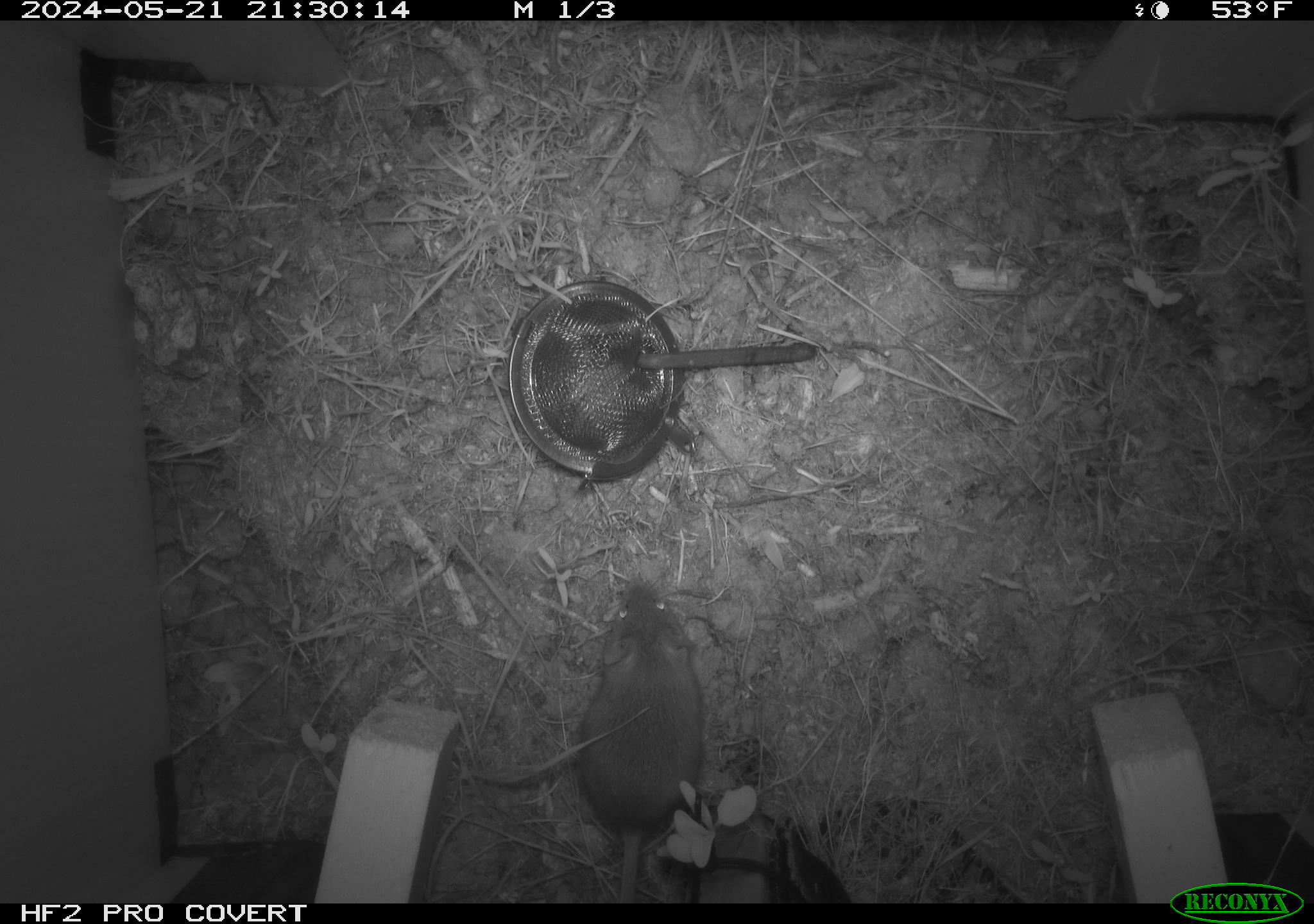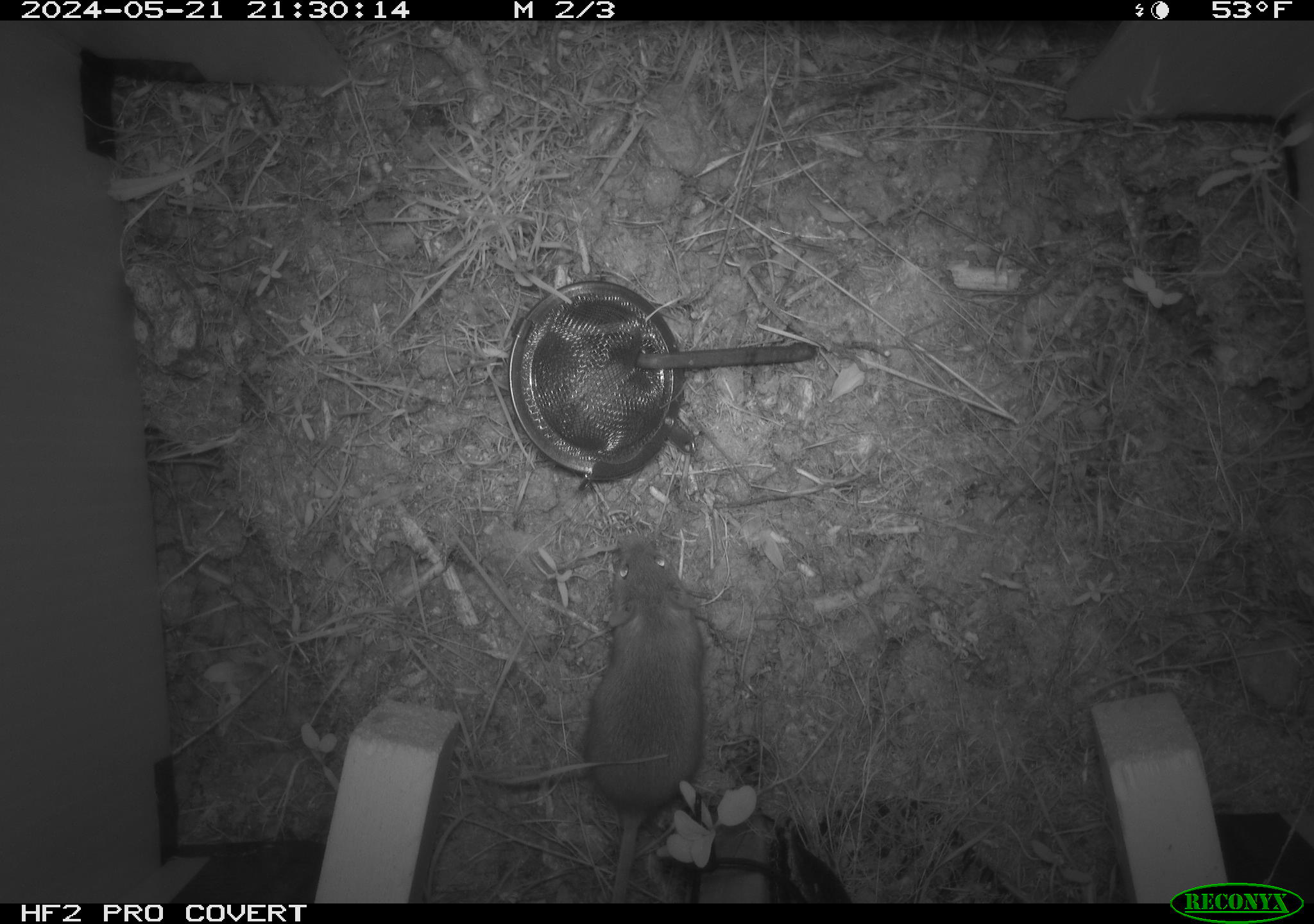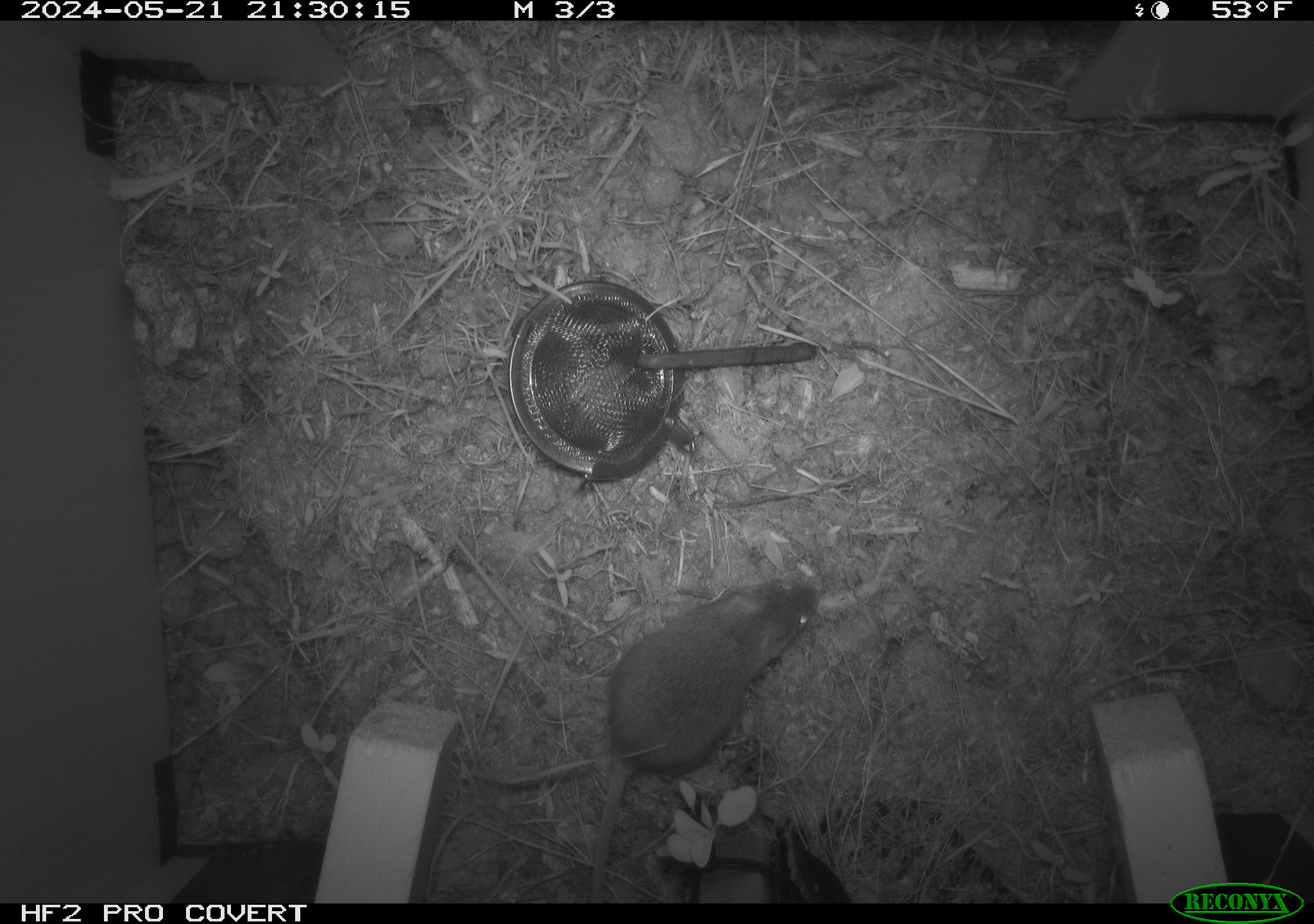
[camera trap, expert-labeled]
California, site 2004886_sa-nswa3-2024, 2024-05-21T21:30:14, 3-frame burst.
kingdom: Animalia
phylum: Chordata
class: Mammalia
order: Rodentia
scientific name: Rodentia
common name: rodent